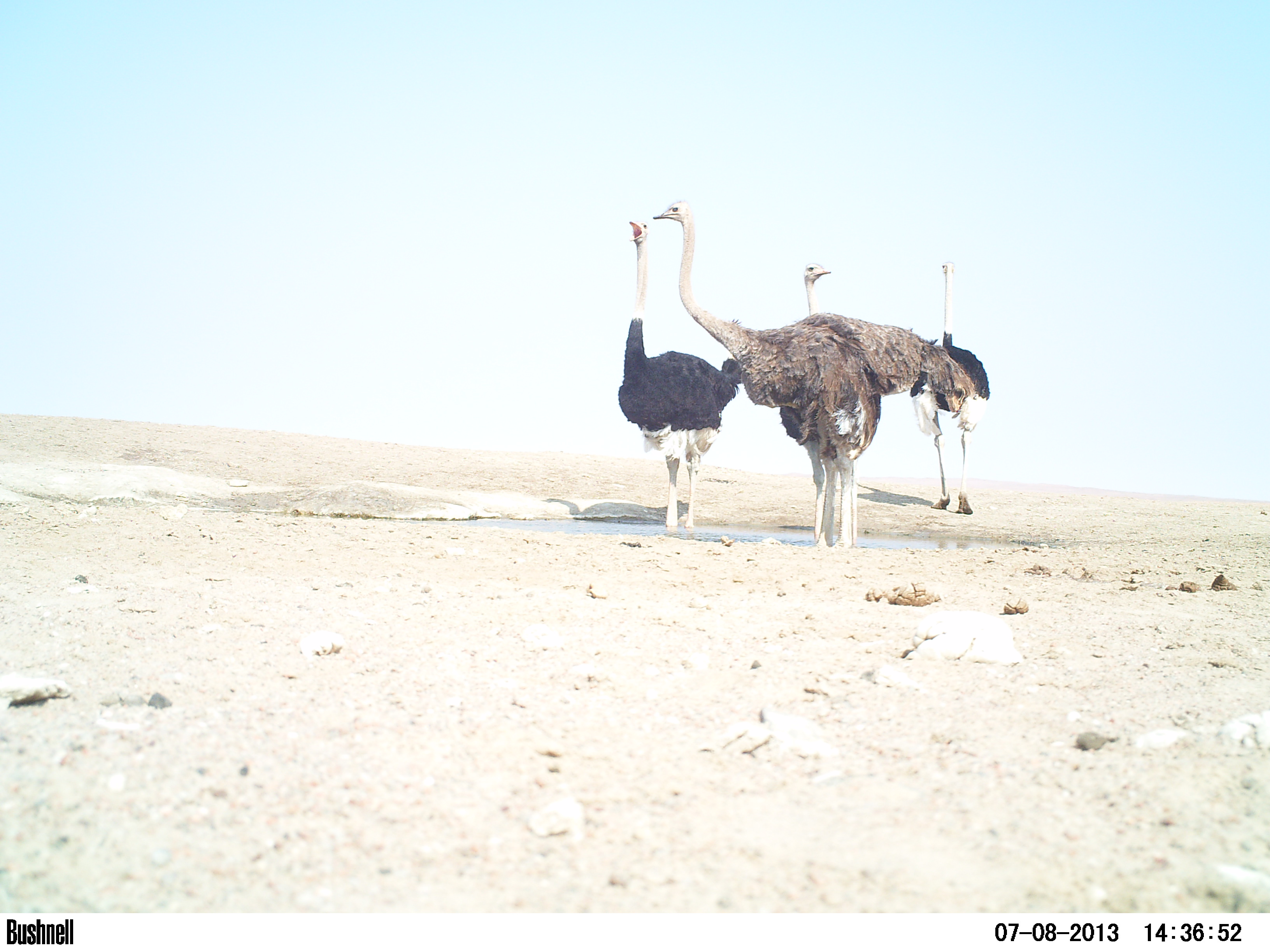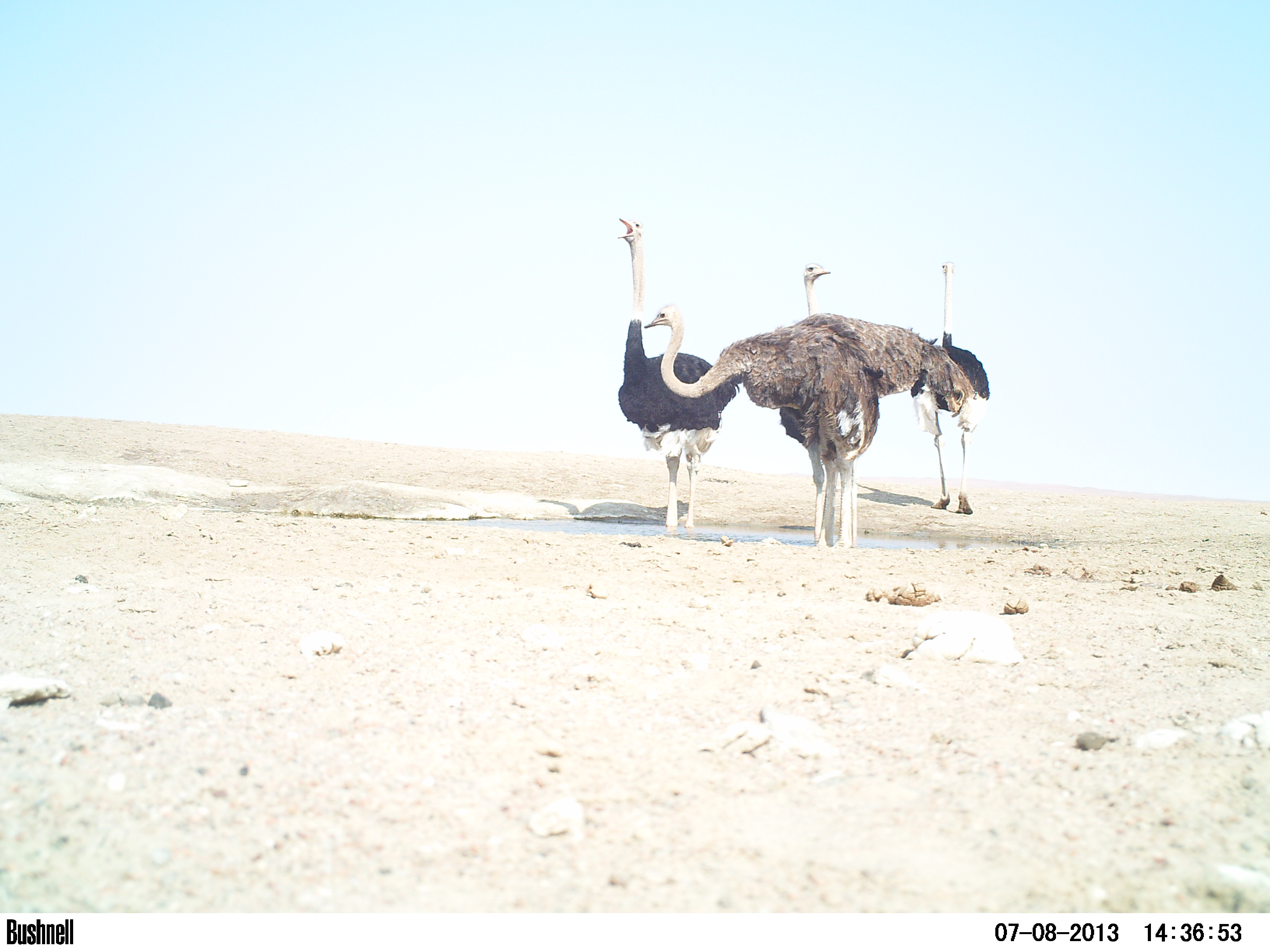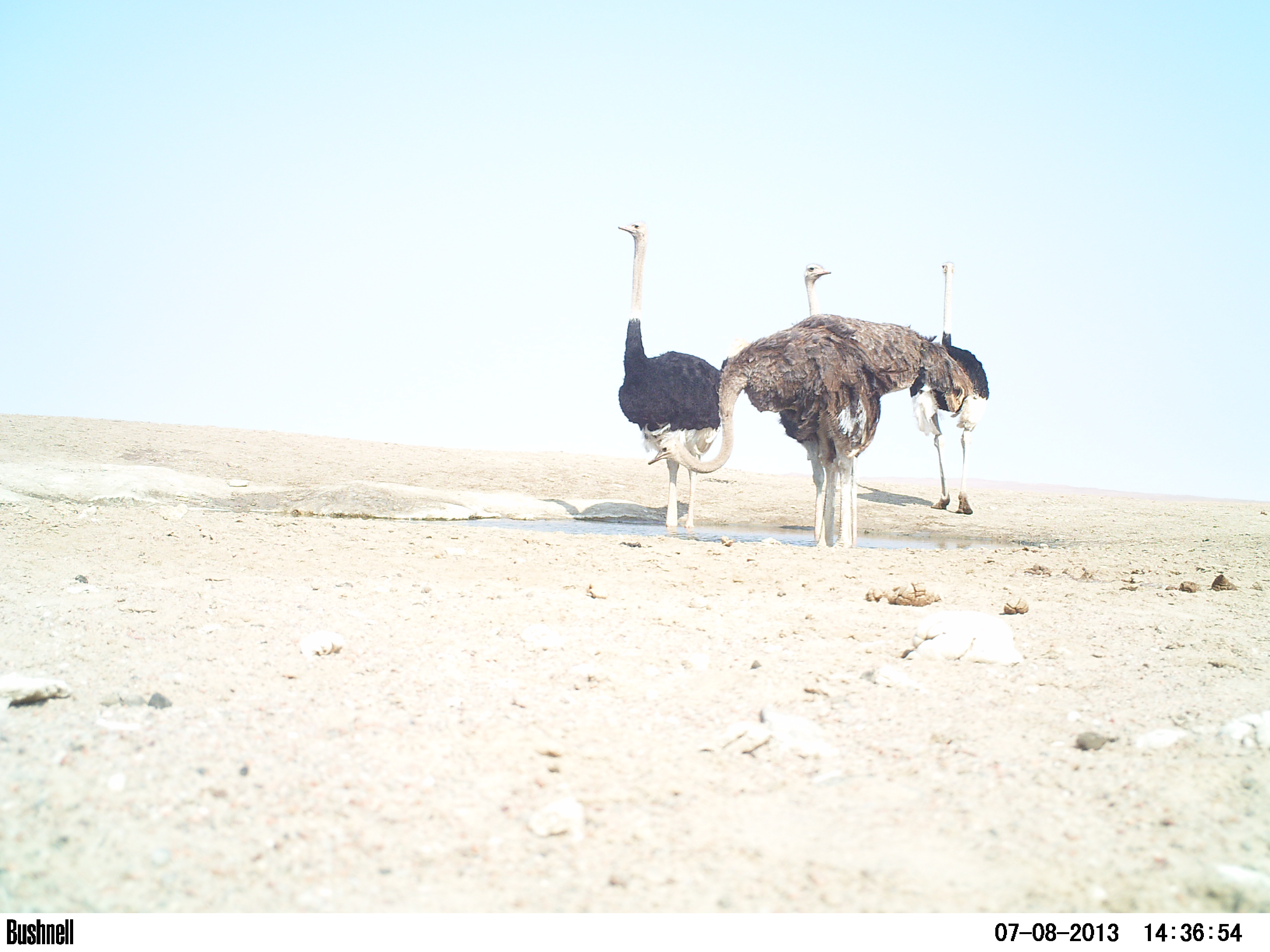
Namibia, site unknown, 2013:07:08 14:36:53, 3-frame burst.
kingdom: Animalia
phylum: Chordata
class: Aves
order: Struthioniformes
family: Struthionidae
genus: Struthio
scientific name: Struthio camelus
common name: common ostrich